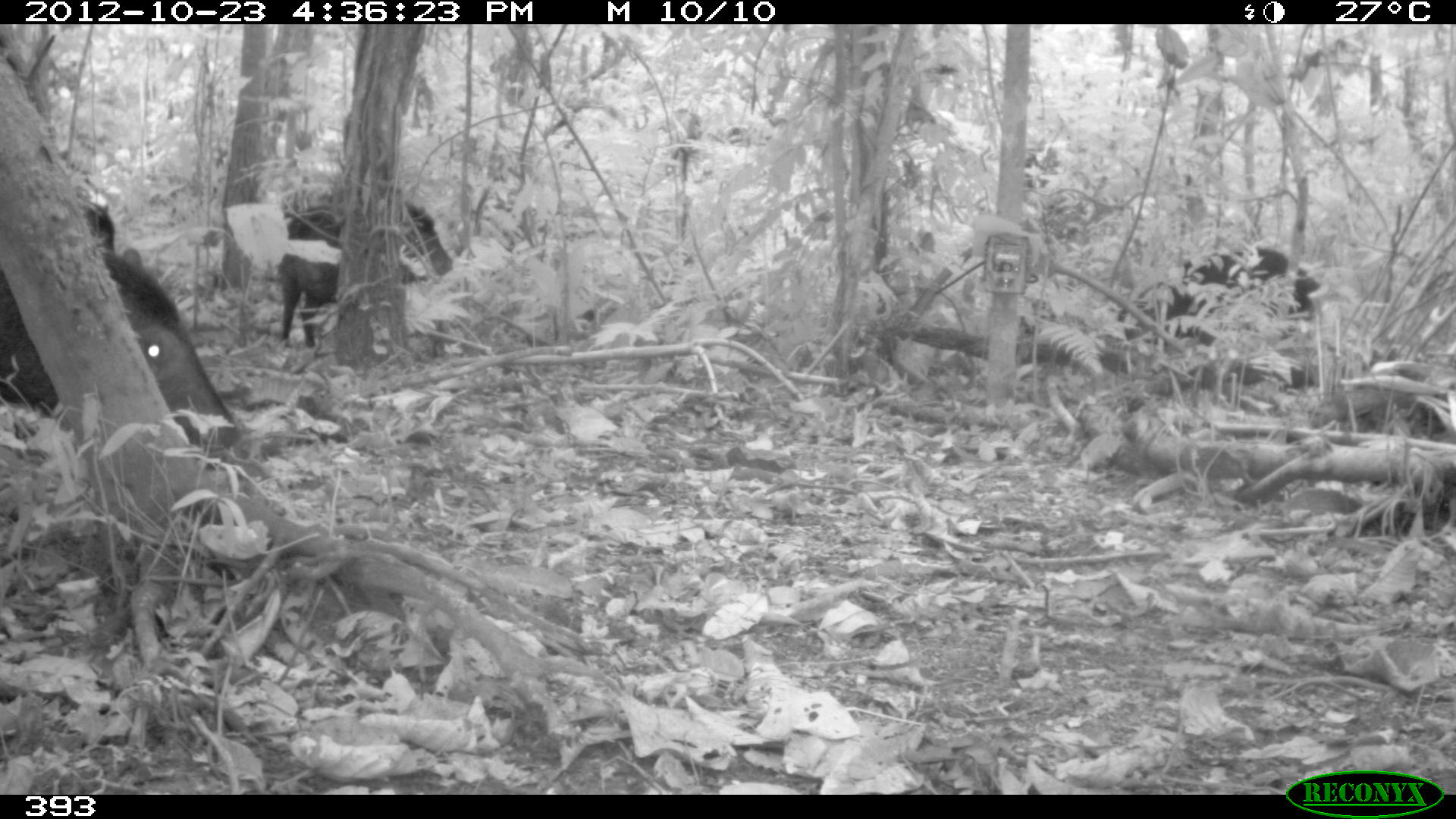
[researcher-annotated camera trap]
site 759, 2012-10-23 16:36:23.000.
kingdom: Animalia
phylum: Chordata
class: Mammalia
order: Artiodactyla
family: Tayassuidae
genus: Tayassu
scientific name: Tayassu pecari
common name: white-lipped peccary